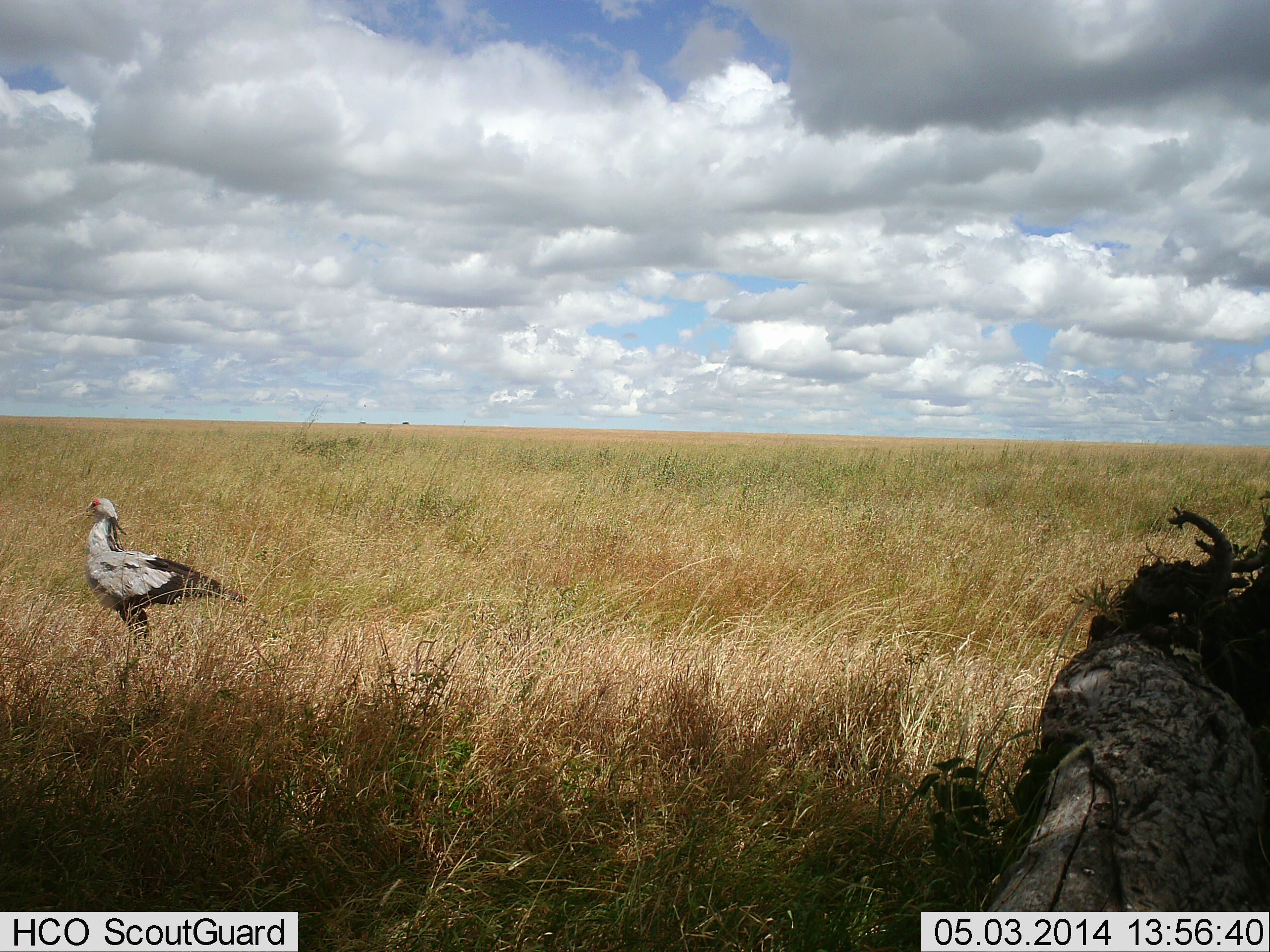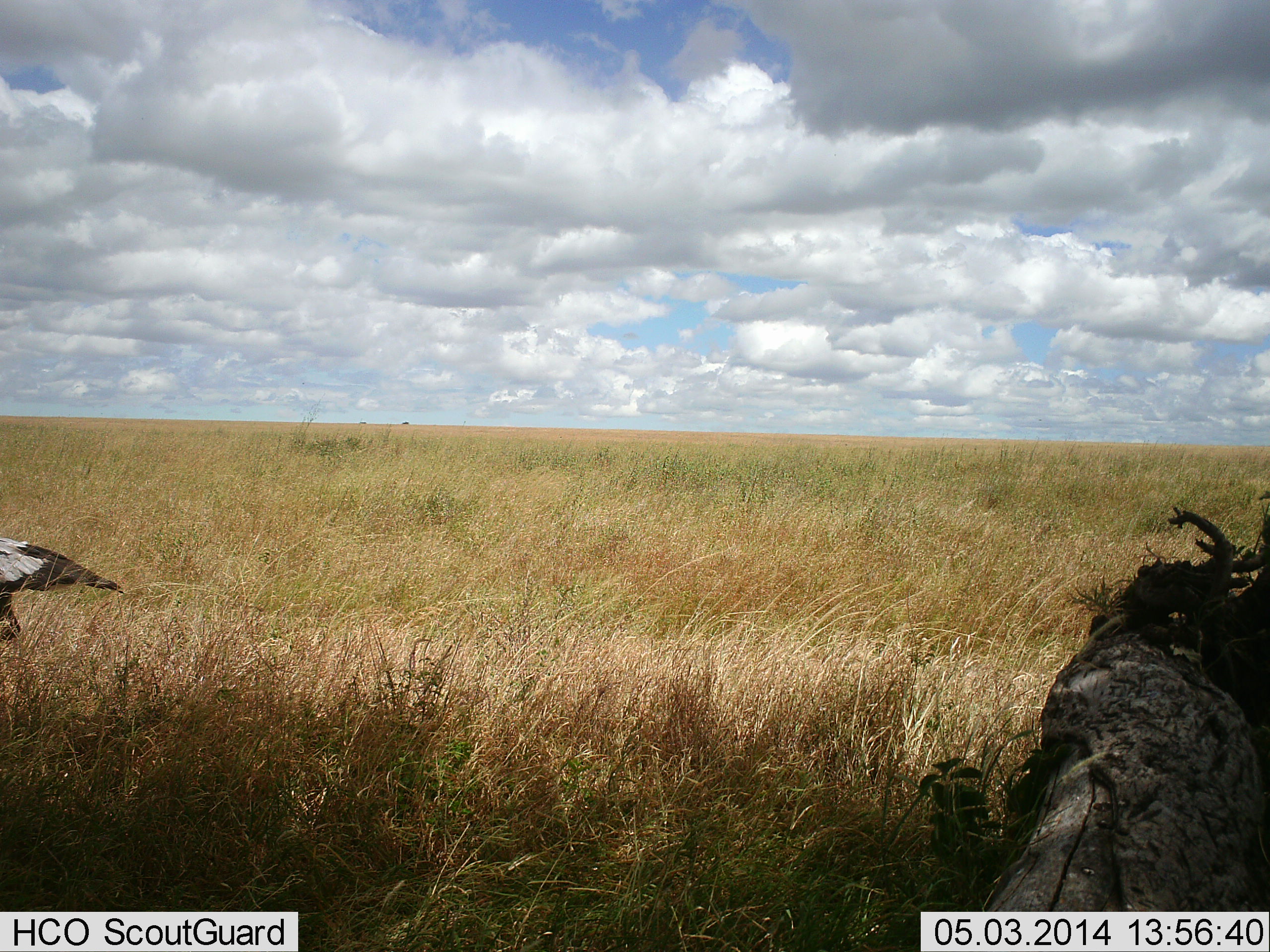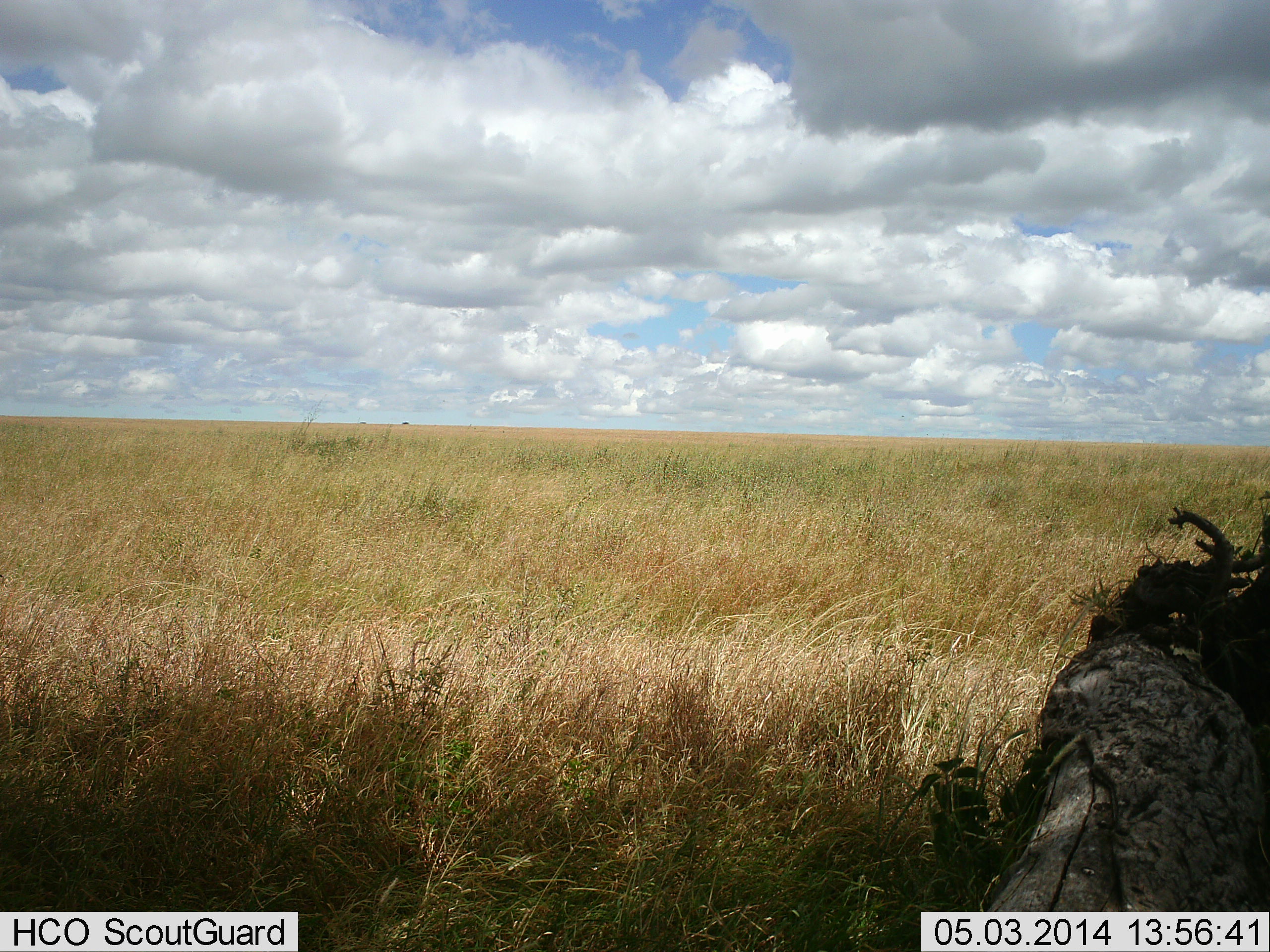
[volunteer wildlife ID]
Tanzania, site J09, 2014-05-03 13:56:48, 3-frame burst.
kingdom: Animalia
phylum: Chordata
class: Aves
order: Accipitriformes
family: Sagittariidae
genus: Sagittarius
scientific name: Sagittarius serpentarius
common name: secretary bird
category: secretarybird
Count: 1.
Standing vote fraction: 10%.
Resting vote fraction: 0%.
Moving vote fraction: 100%.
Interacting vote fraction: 0%.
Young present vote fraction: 0%.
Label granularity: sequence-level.